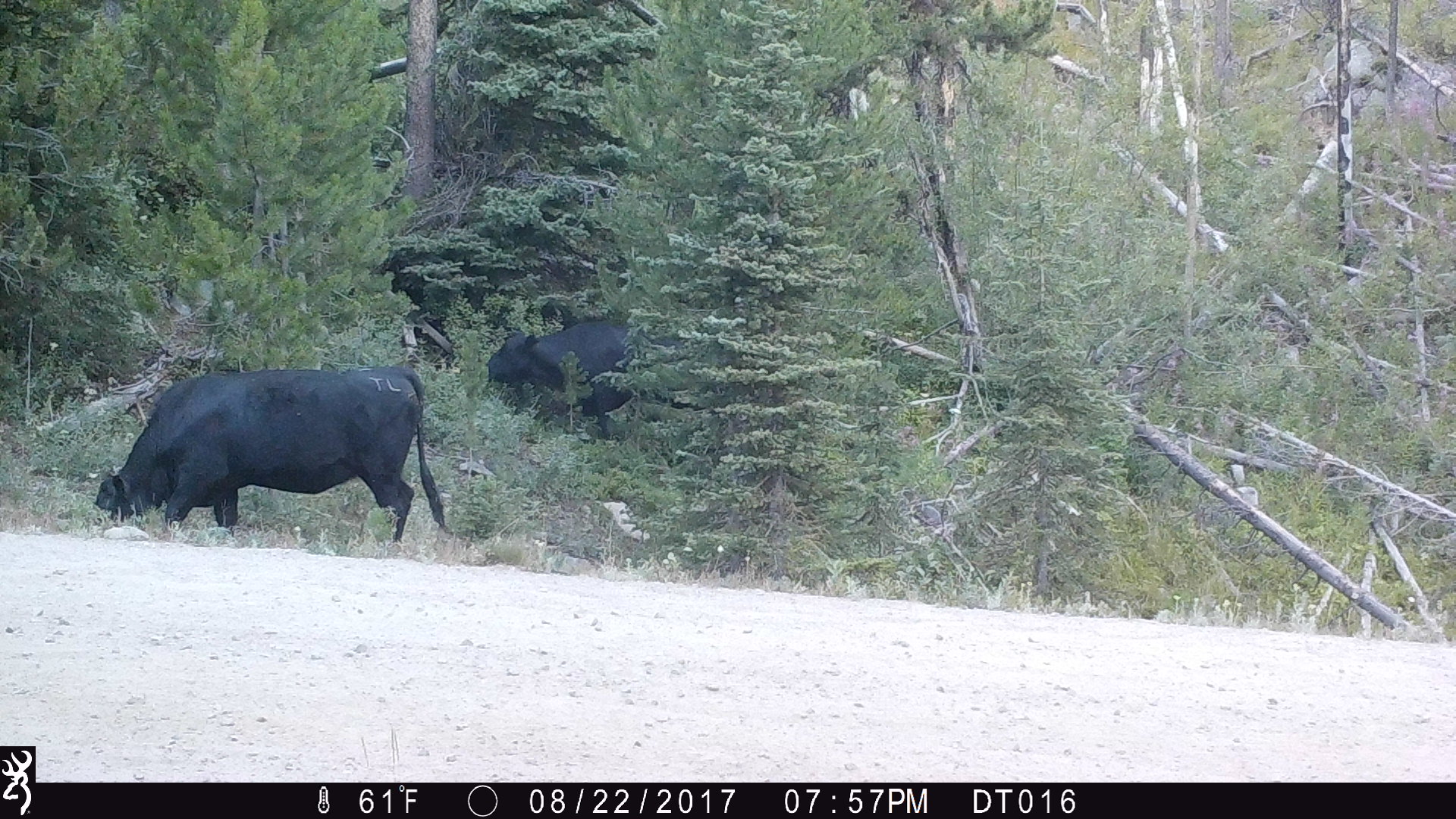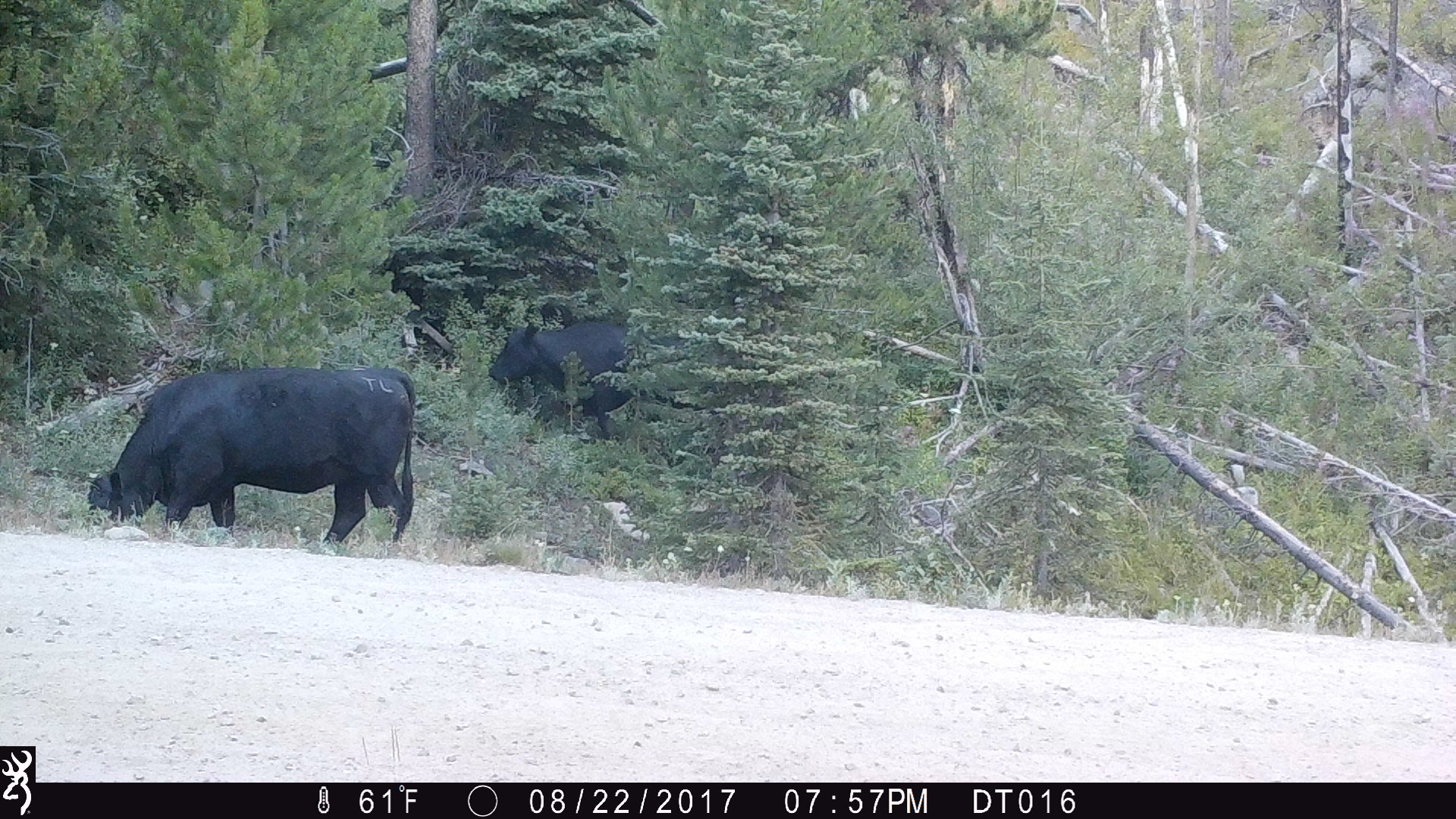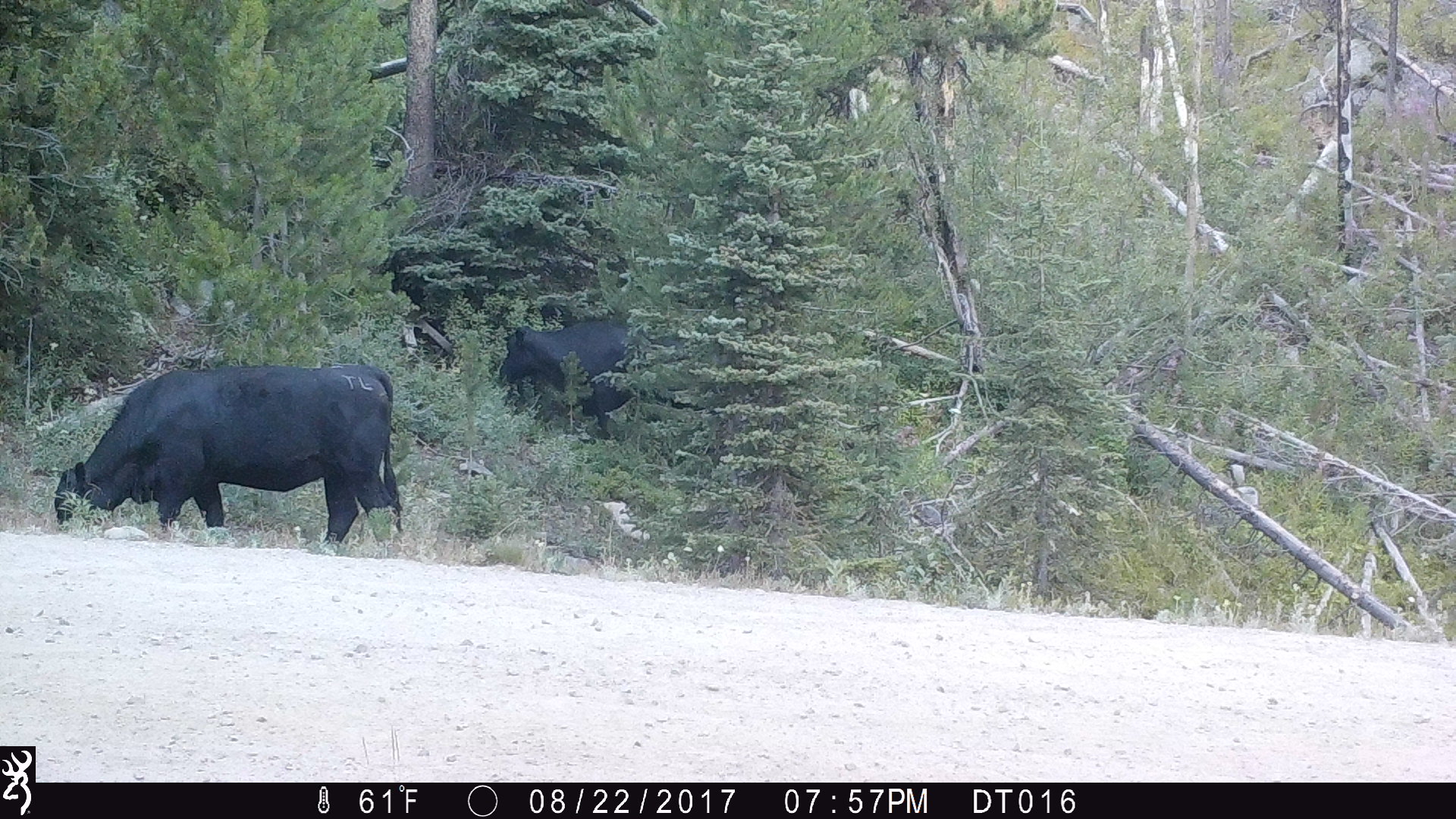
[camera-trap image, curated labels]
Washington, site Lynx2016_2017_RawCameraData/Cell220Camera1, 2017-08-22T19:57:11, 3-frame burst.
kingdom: Animalia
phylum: Chordata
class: Mammalia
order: Artiodactyla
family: Bovidae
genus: Bos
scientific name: Bos taurus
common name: domestic cattle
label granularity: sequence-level